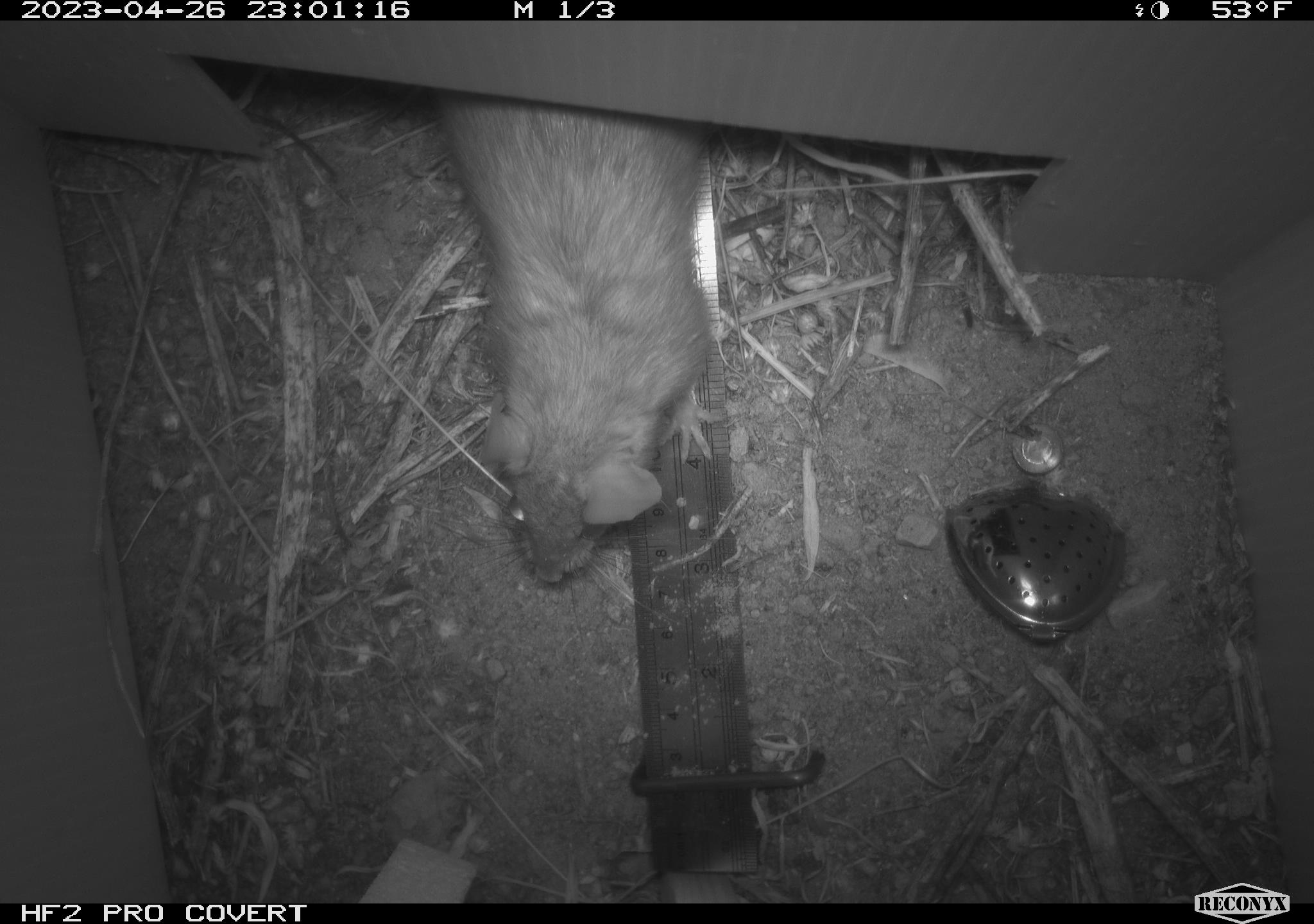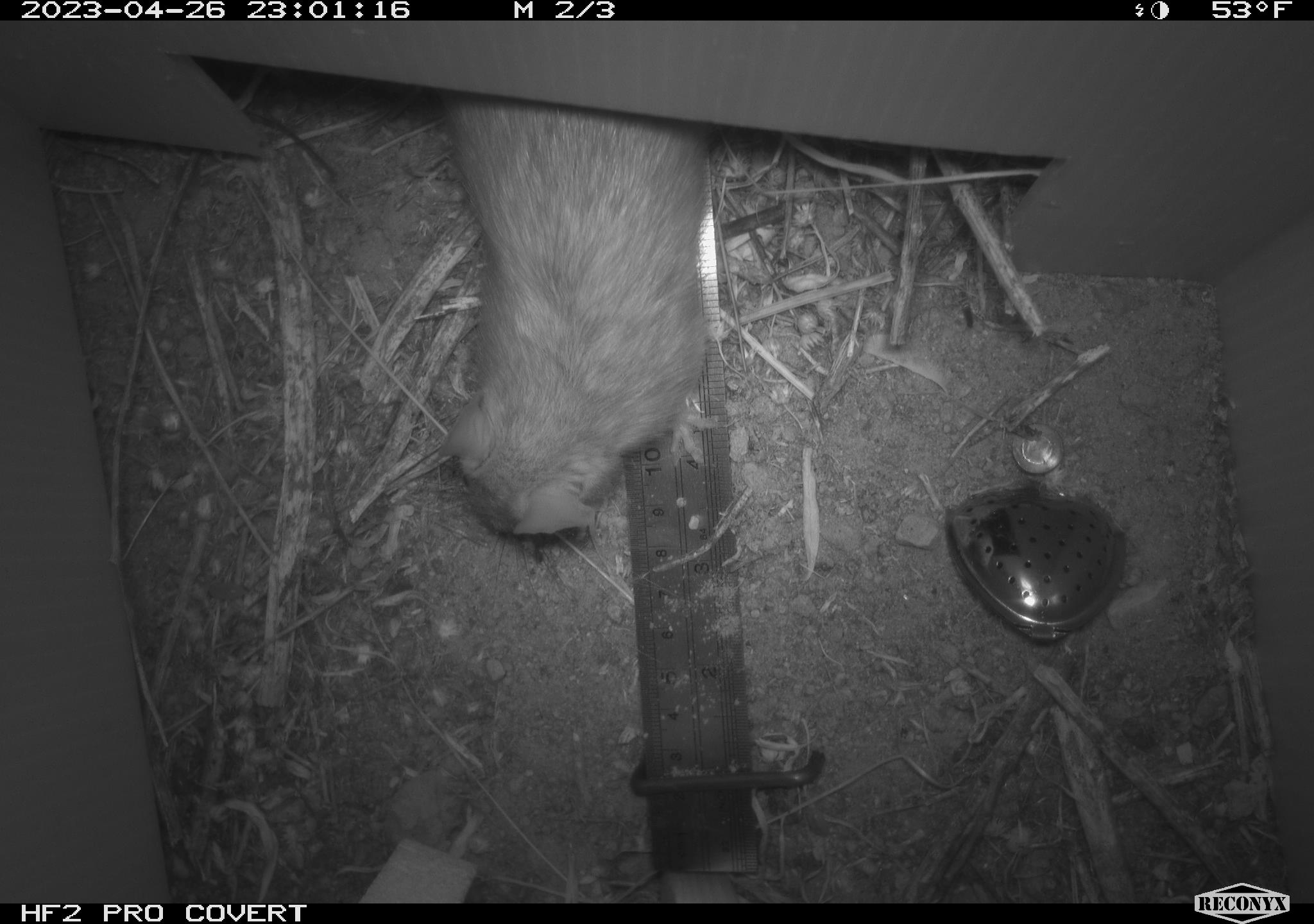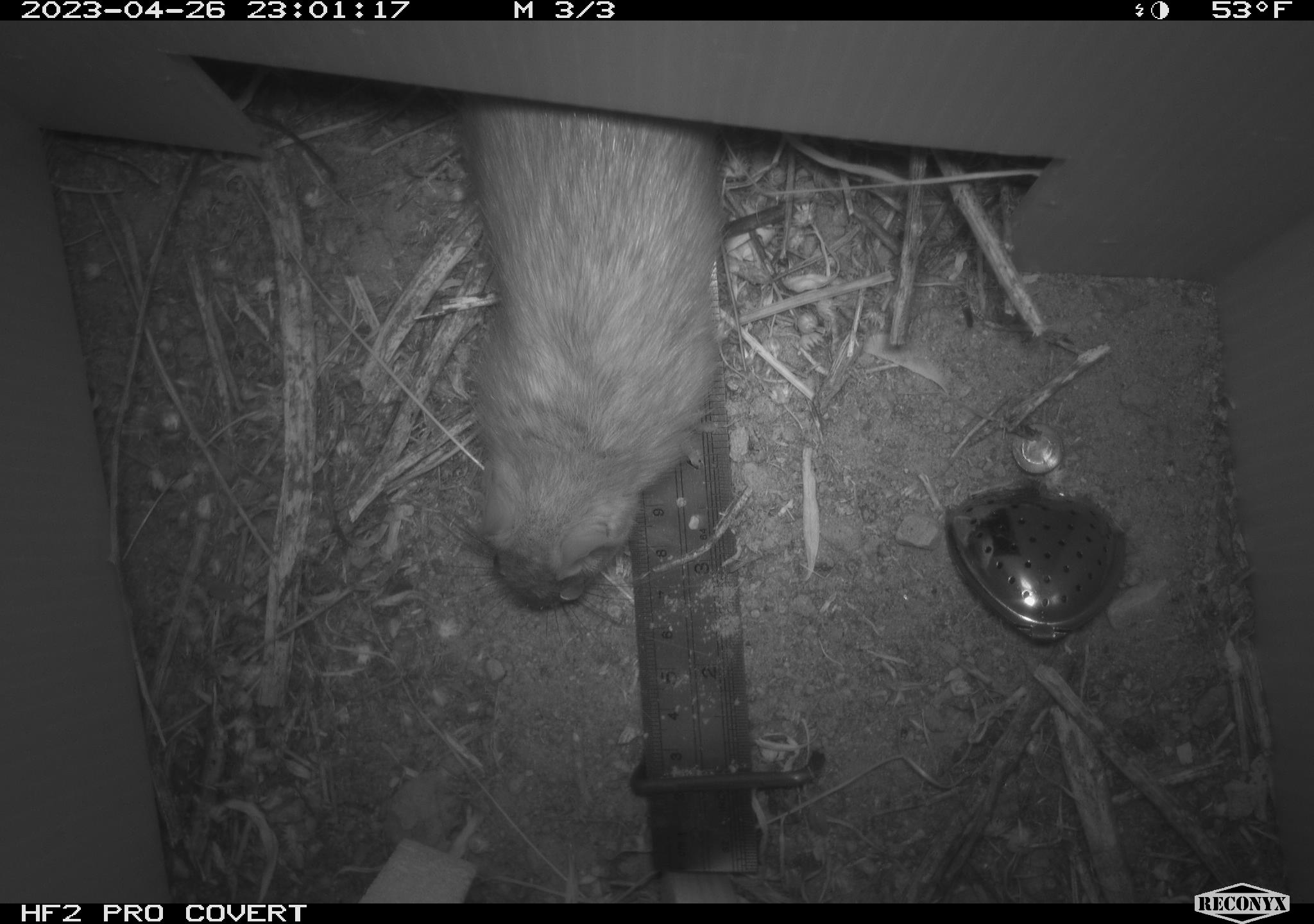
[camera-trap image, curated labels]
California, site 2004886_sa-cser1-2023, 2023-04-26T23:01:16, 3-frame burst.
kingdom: Animalia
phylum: Chordata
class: Mammalia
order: Rodentia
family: Muridae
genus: Rattus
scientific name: Rattus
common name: rat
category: rattus species